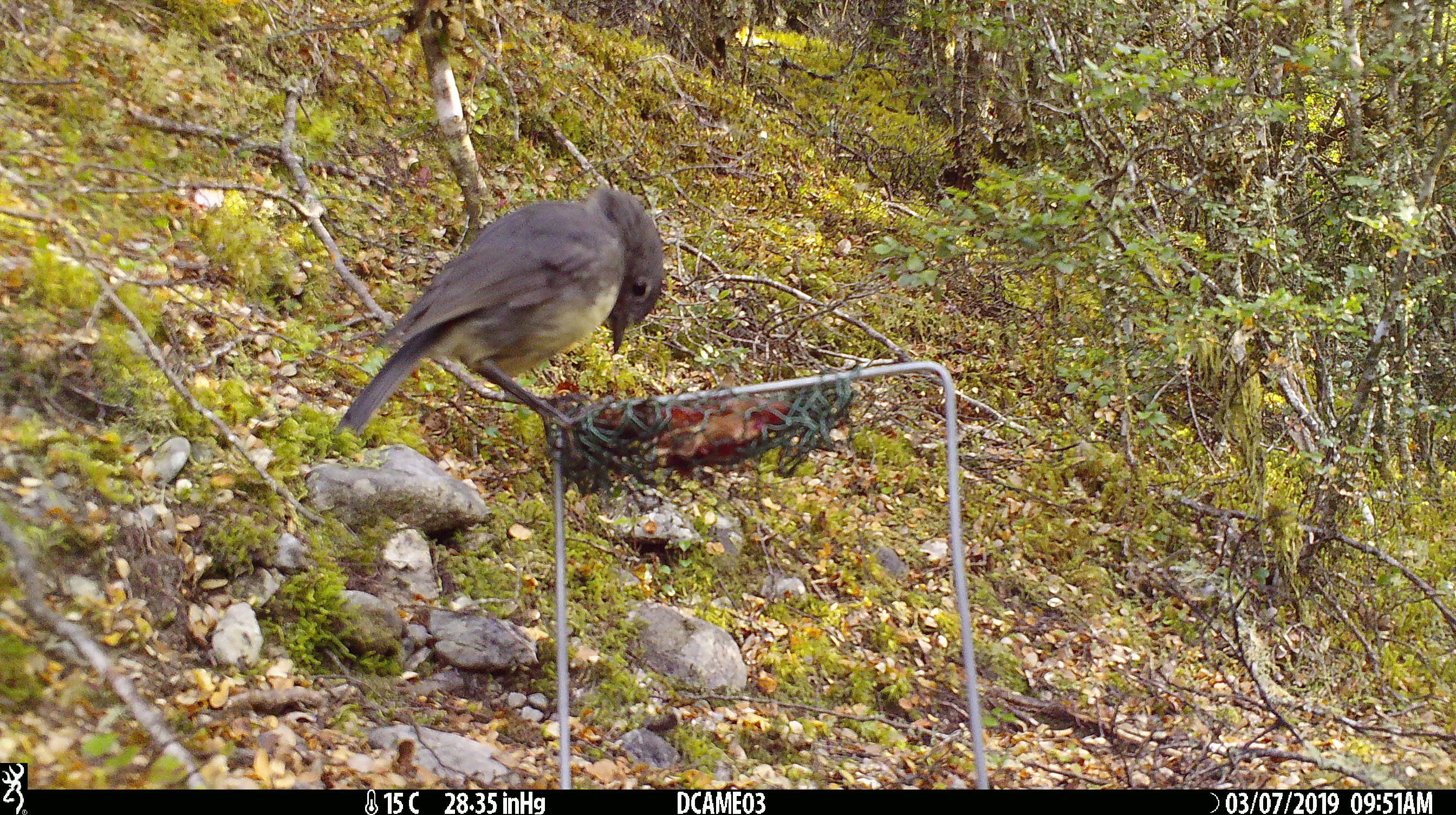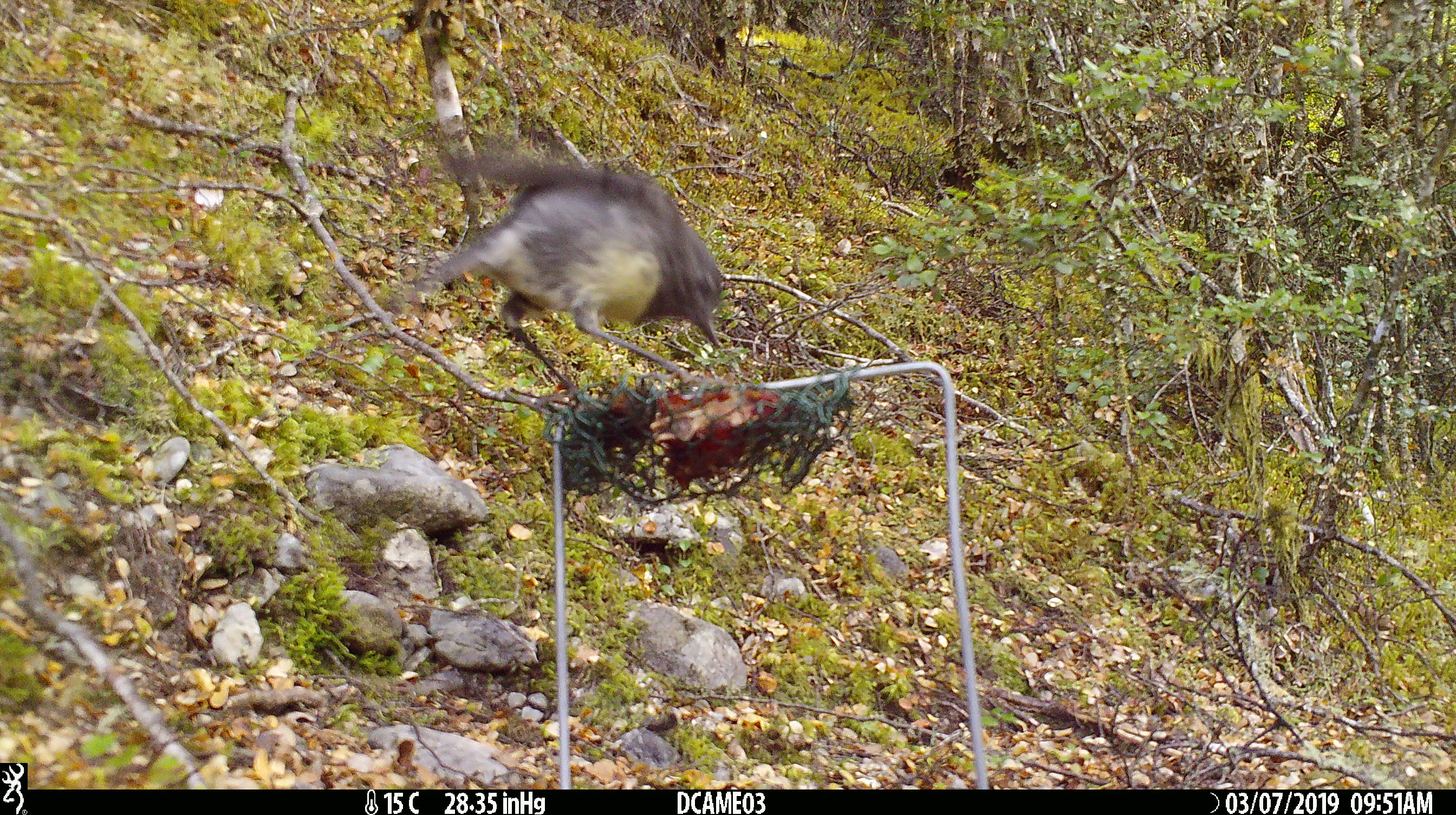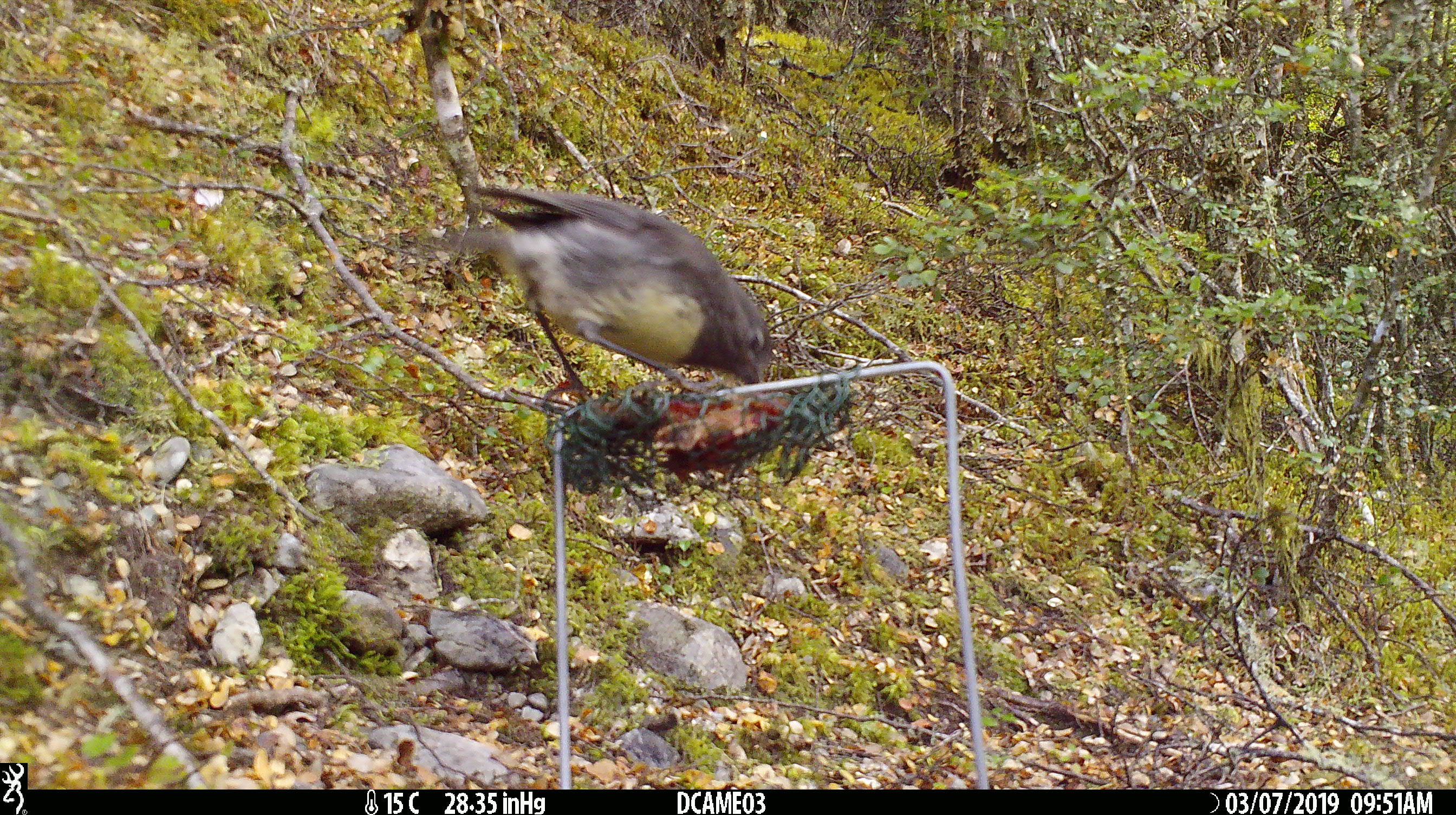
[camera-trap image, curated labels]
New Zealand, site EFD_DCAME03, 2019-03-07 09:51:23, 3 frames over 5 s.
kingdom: Animalia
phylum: Chordata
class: Aves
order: Passeriformes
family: Petroicidae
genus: Petroica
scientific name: Petroica australis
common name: new zealand robin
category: robin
Robin (new zealand robin) (Petroica australis).